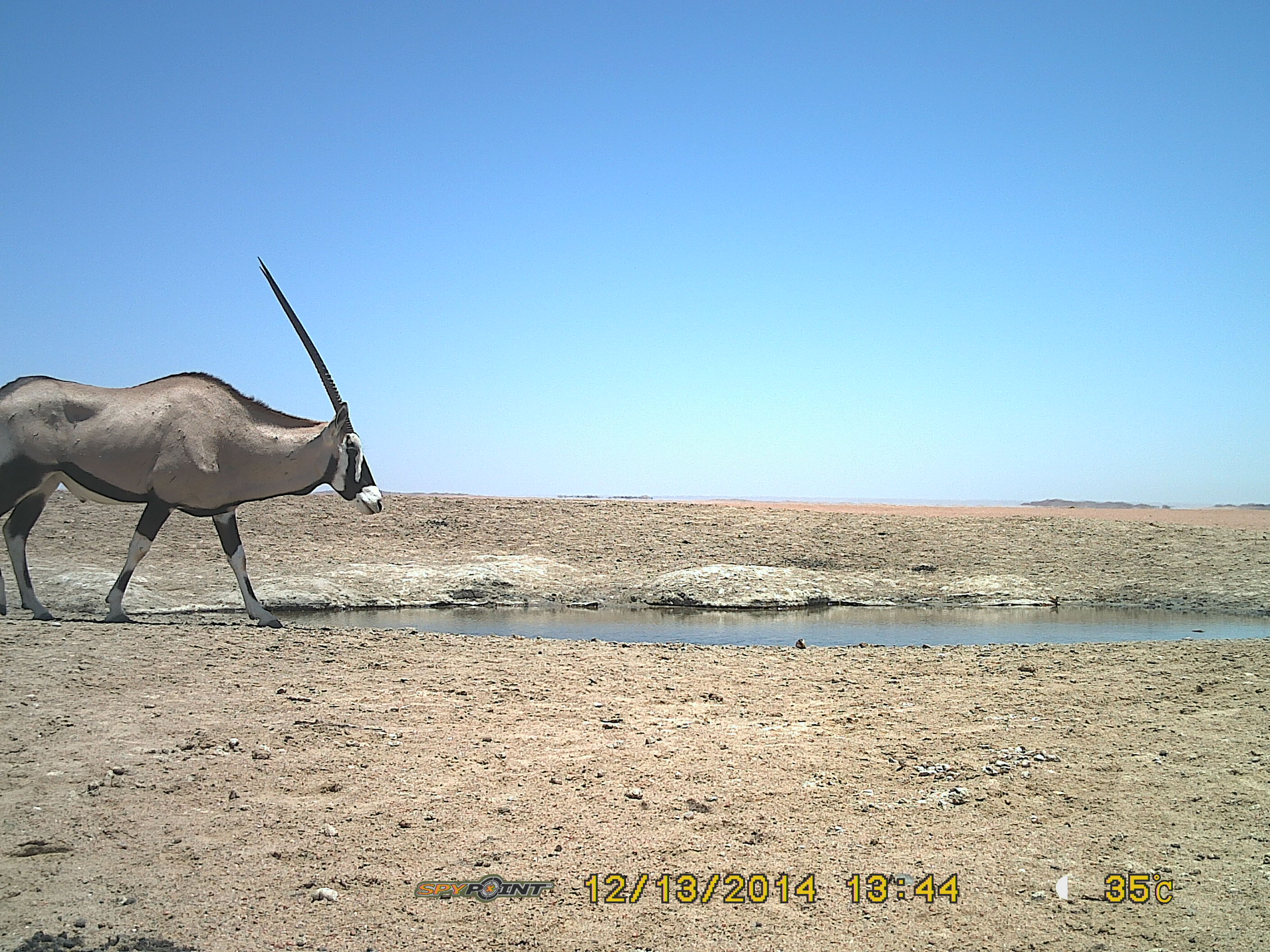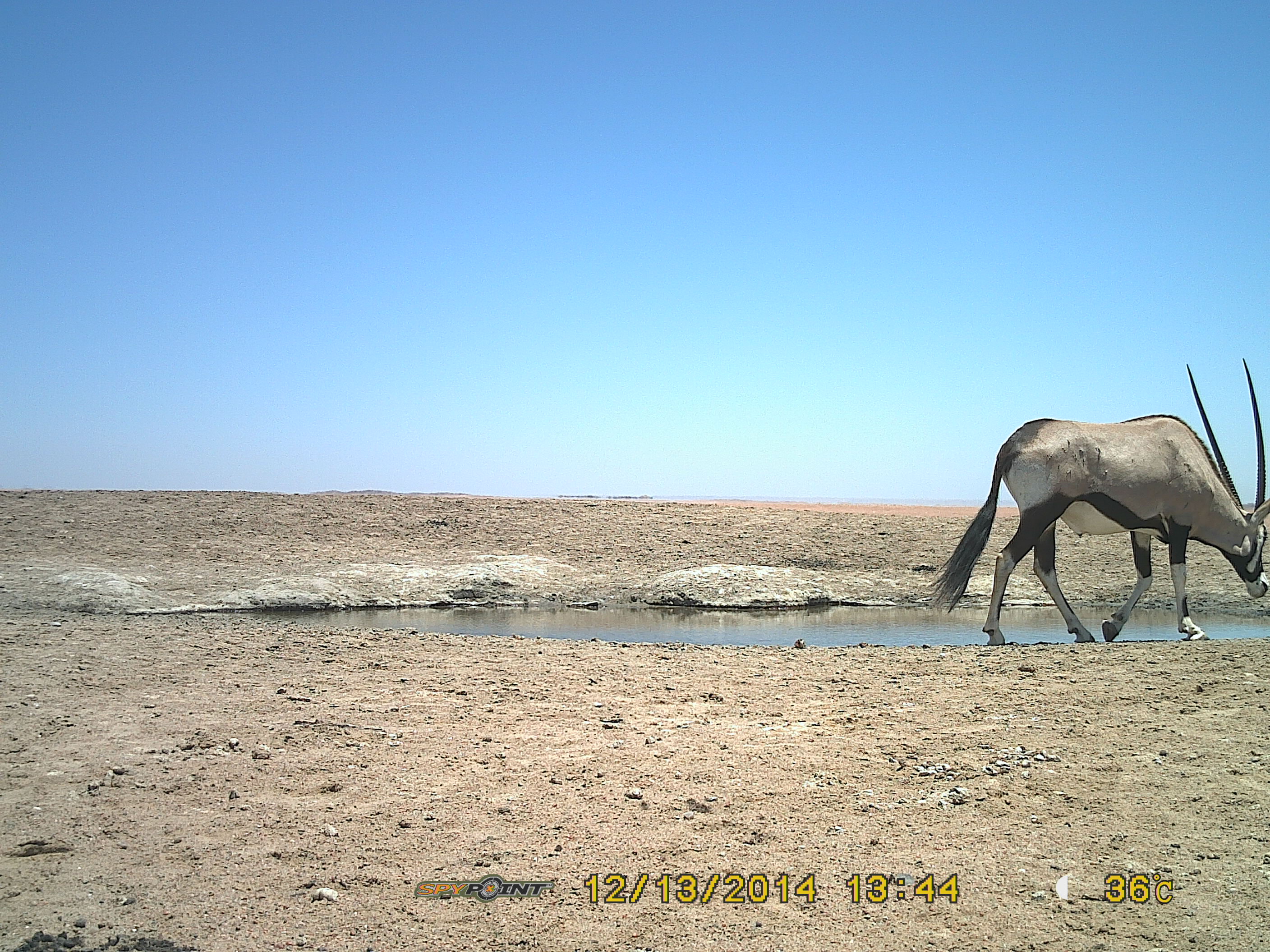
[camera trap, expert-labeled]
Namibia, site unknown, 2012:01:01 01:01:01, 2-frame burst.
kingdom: Animalia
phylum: Chordata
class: Mammalia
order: Artiodactyla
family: Bovidae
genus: Oryx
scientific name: Oryx gazella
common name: gemsbok